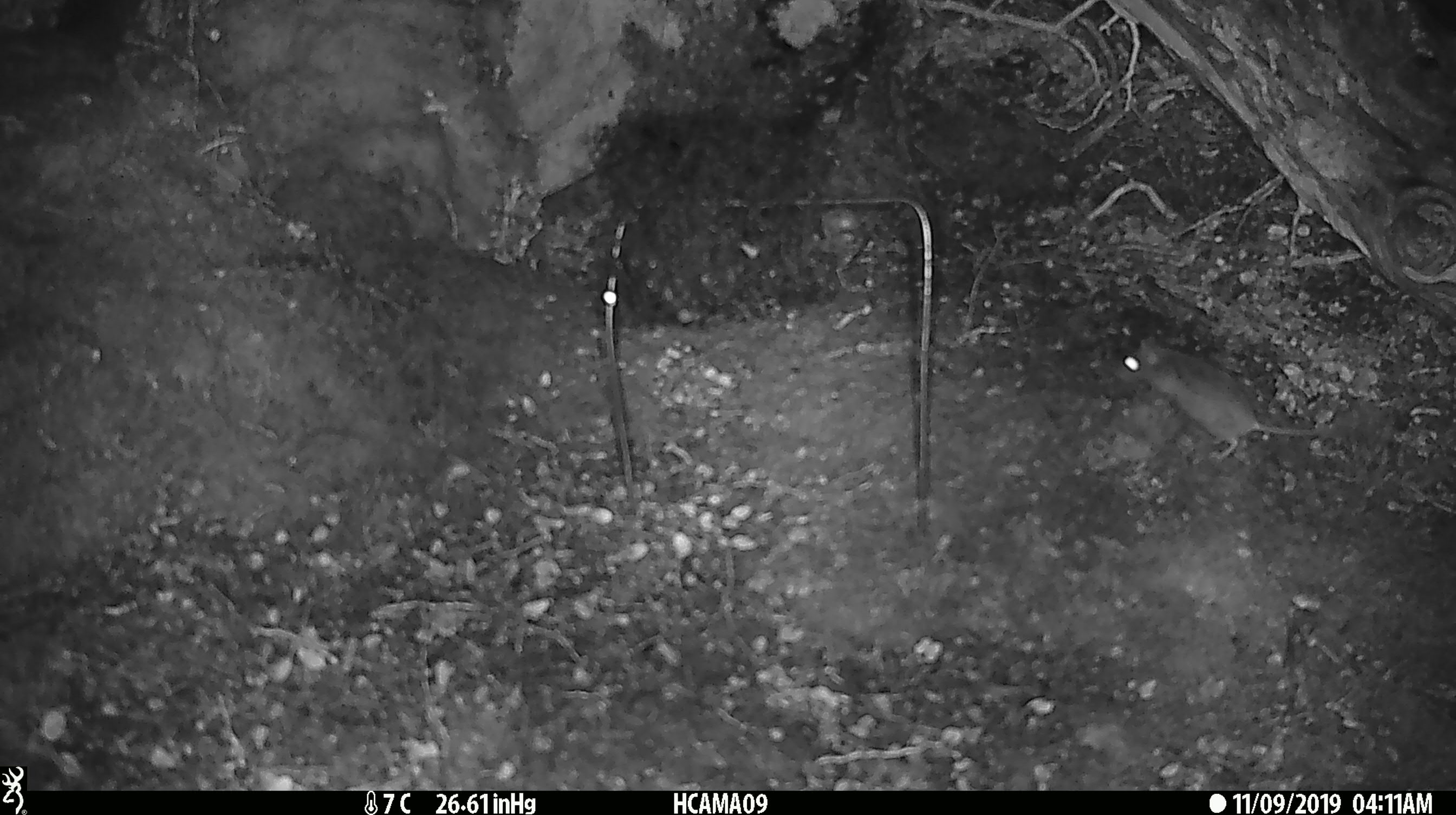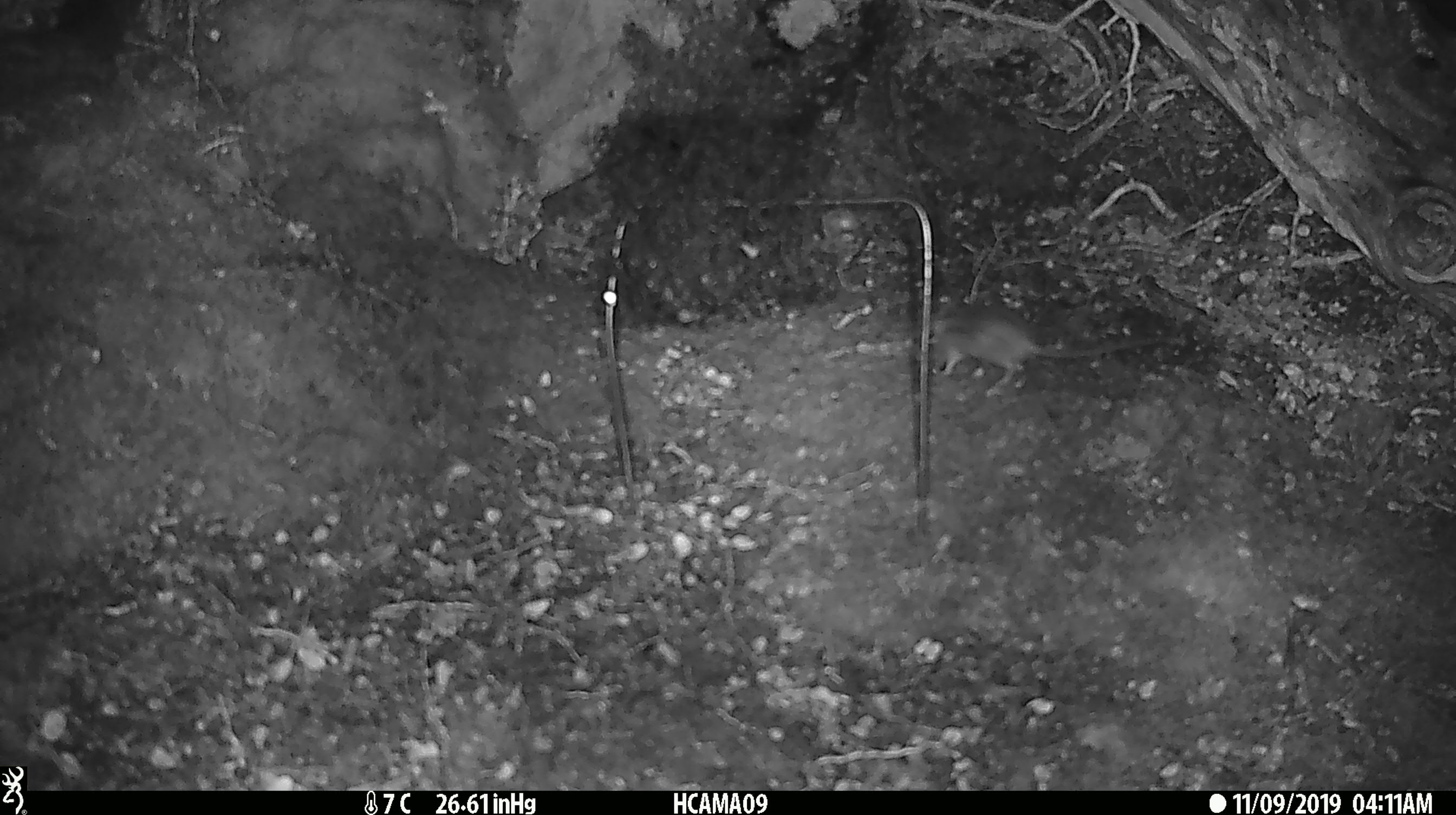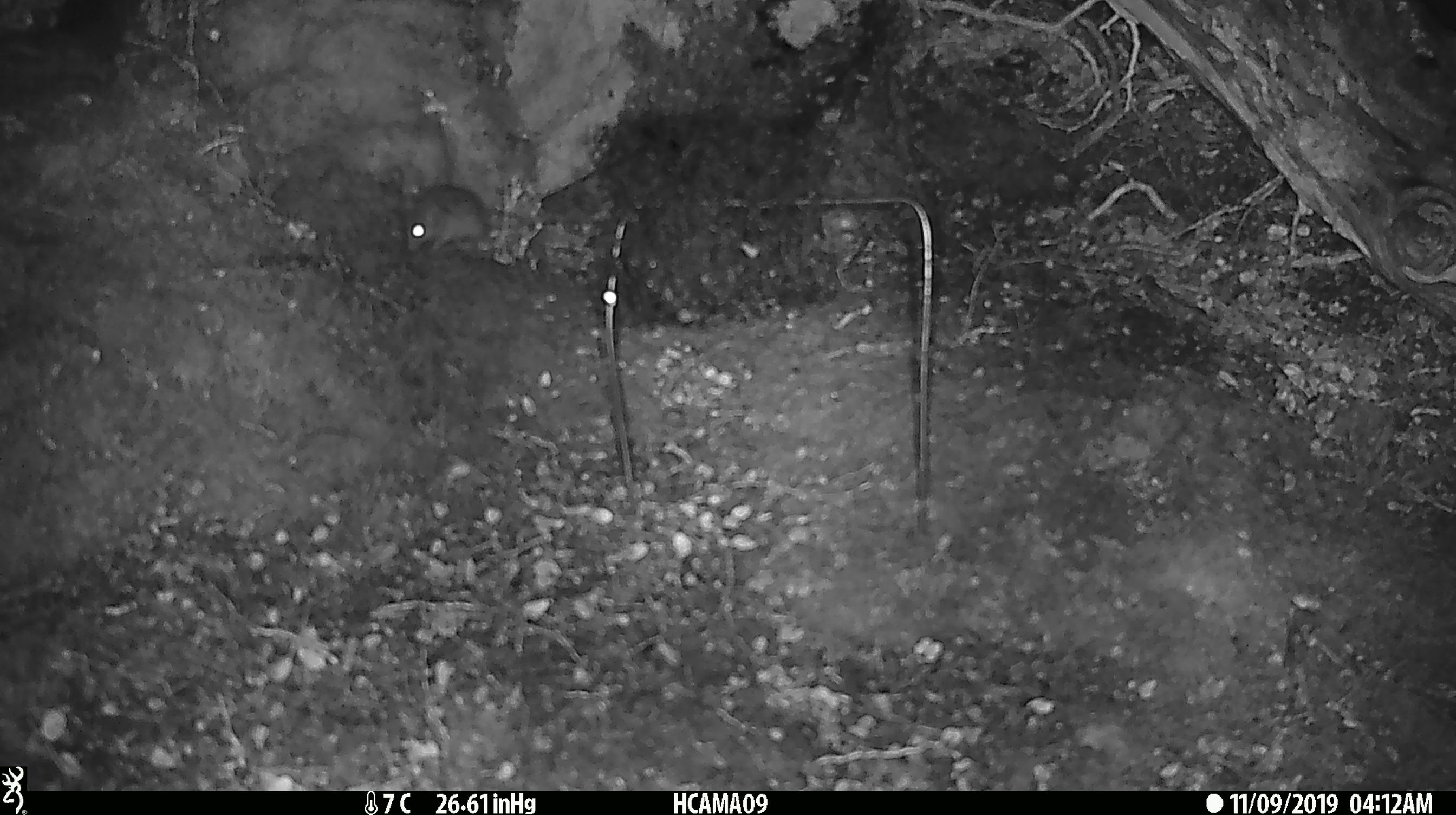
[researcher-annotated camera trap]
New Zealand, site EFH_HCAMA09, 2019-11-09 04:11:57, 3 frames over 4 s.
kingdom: Animalia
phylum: Chordata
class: Mammalia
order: Rodentia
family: Muridae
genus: Mus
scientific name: Mus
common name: mouse